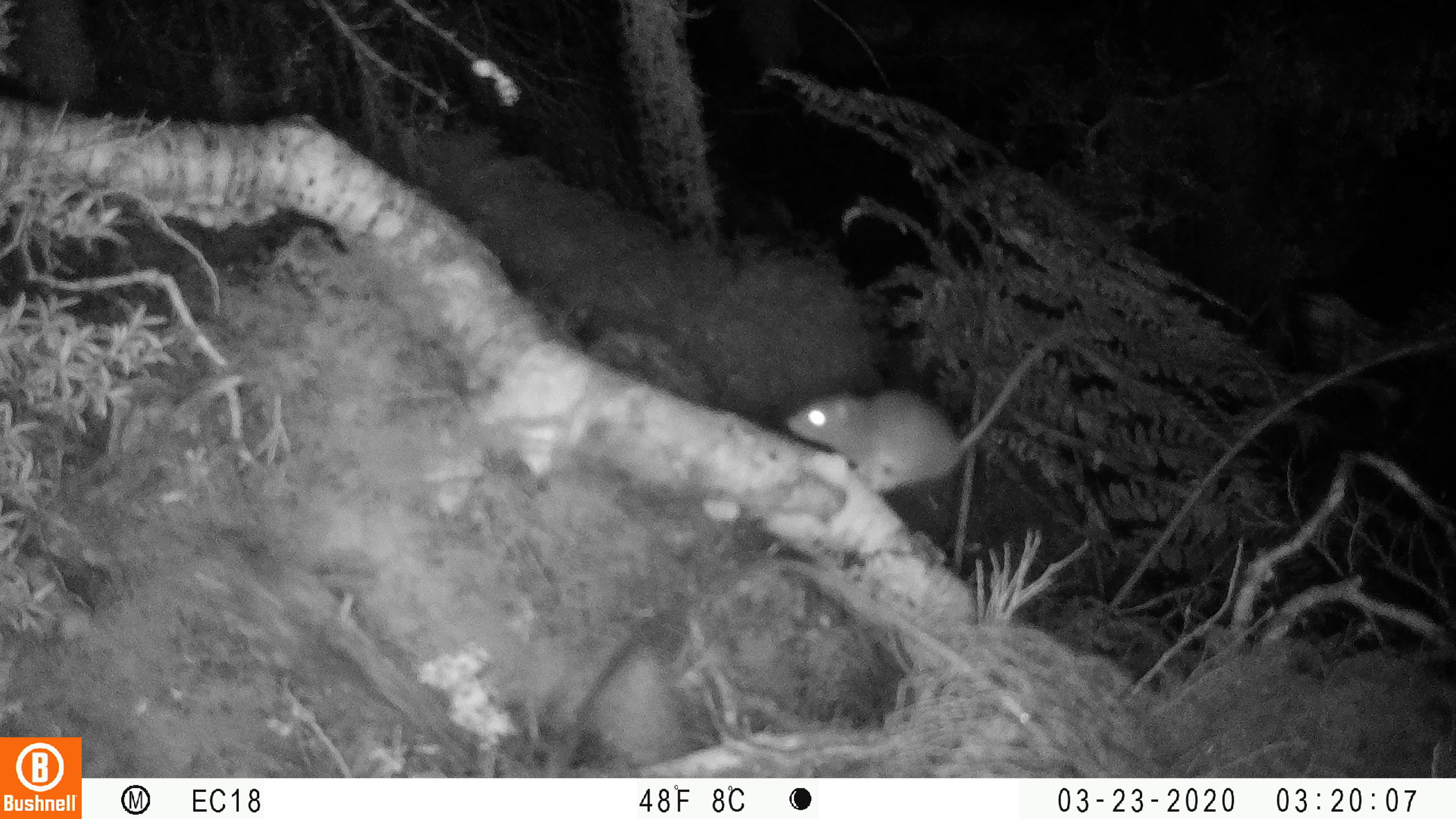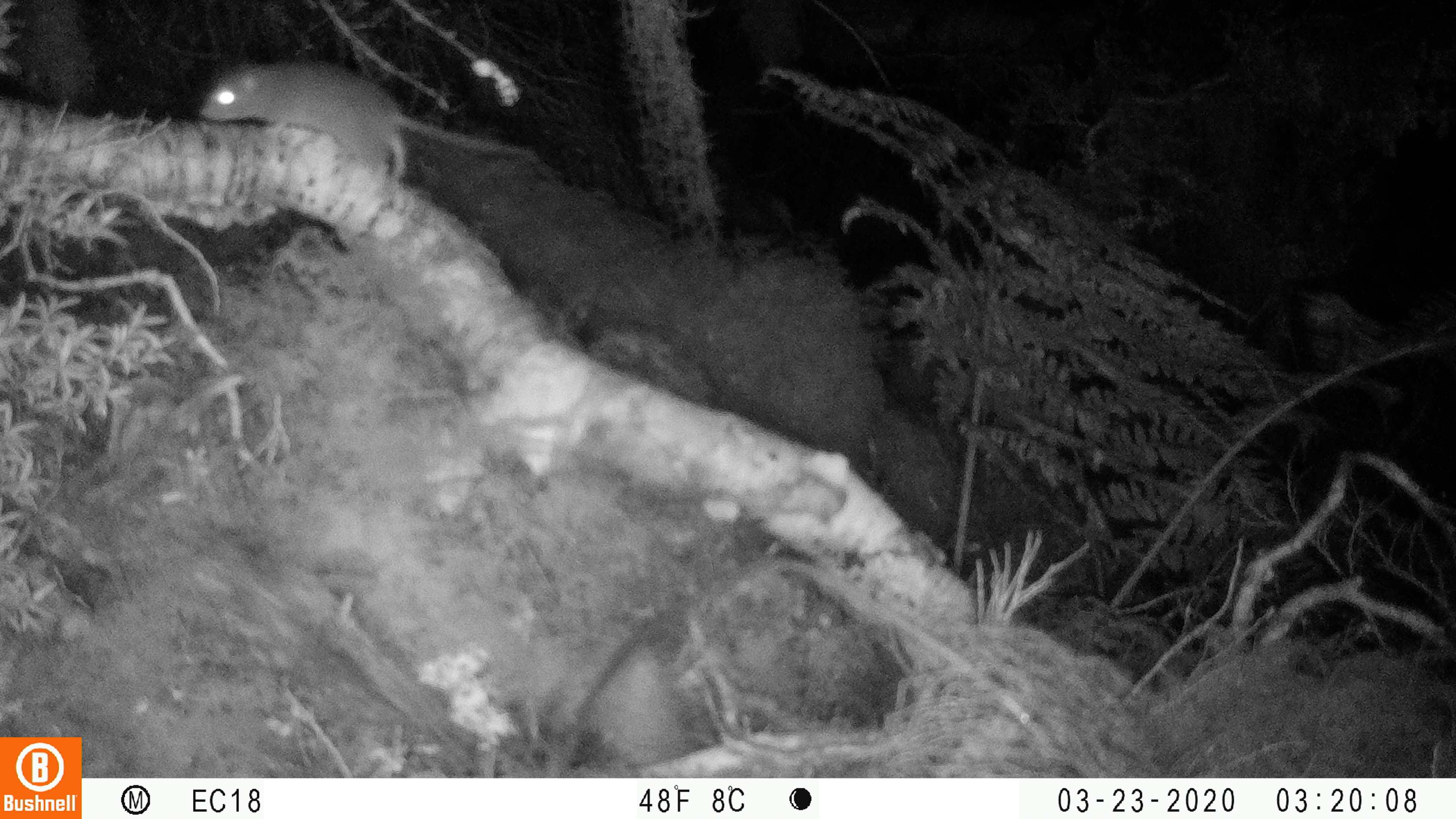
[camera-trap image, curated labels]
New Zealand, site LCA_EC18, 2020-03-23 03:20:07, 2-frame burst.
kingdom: Animalia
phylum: Chordata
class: Mammalia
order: Rodentia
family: Muridae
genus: Rattus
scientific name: Rattus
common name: rat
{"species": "rat (Rattus)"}